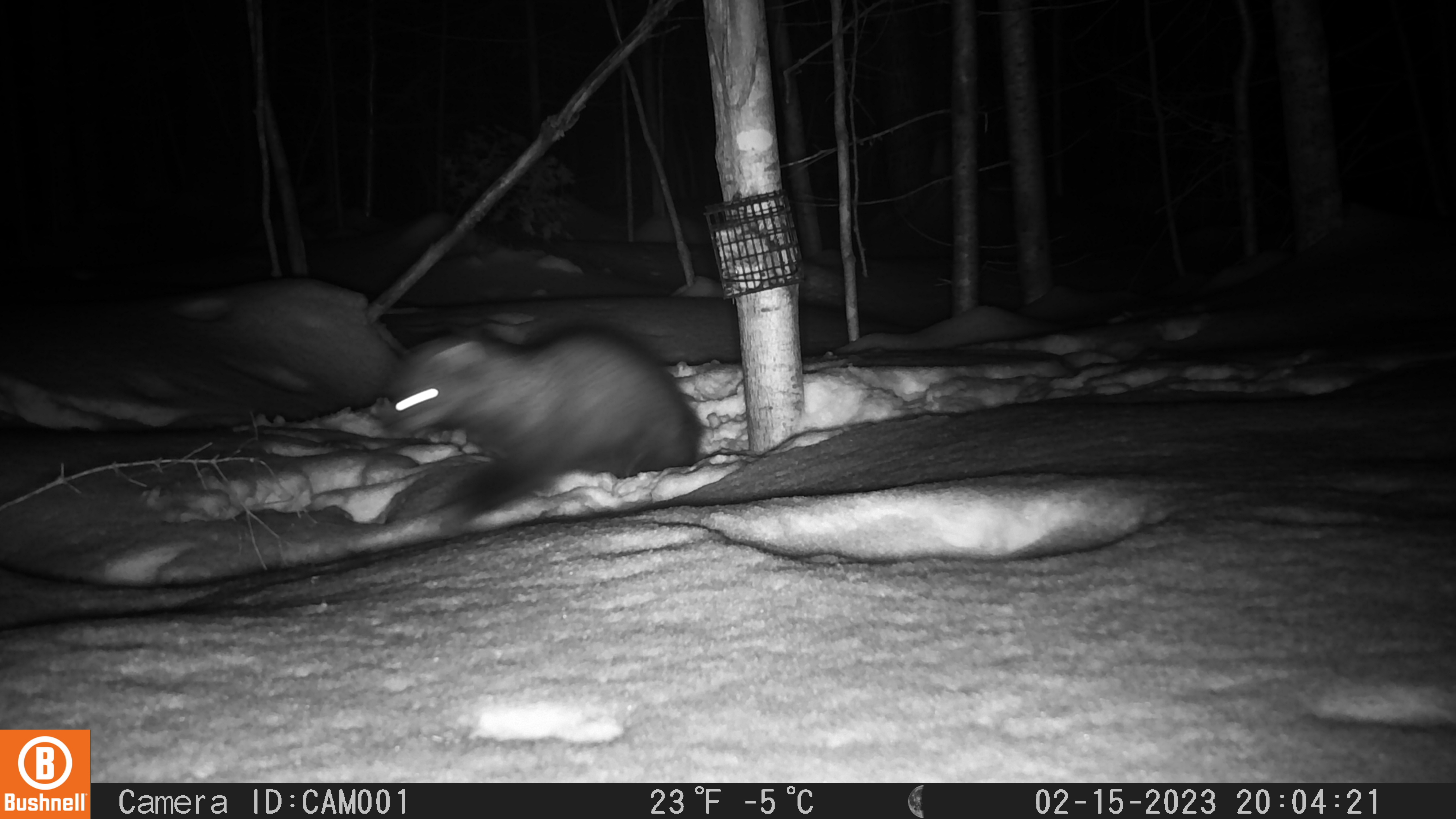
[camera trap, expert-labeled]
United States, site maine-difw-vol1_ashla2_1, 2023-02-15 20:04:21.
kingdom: Animalia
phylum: Chordata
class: Mammalia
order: Carnivora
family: Mustelidae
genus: Pekania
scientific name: Pekania pennanti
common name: fisher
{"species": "fisher (Pekania pennanti)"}